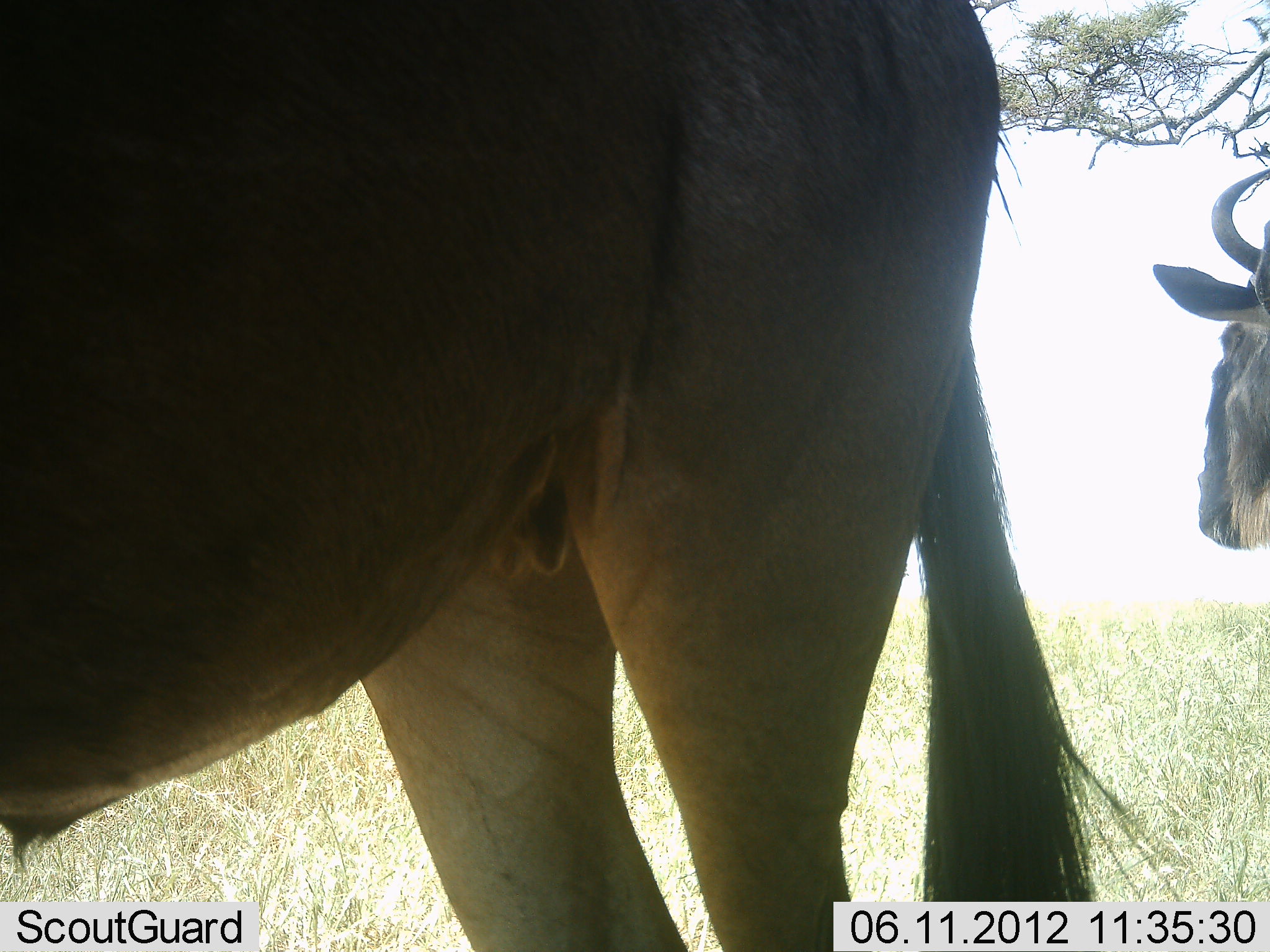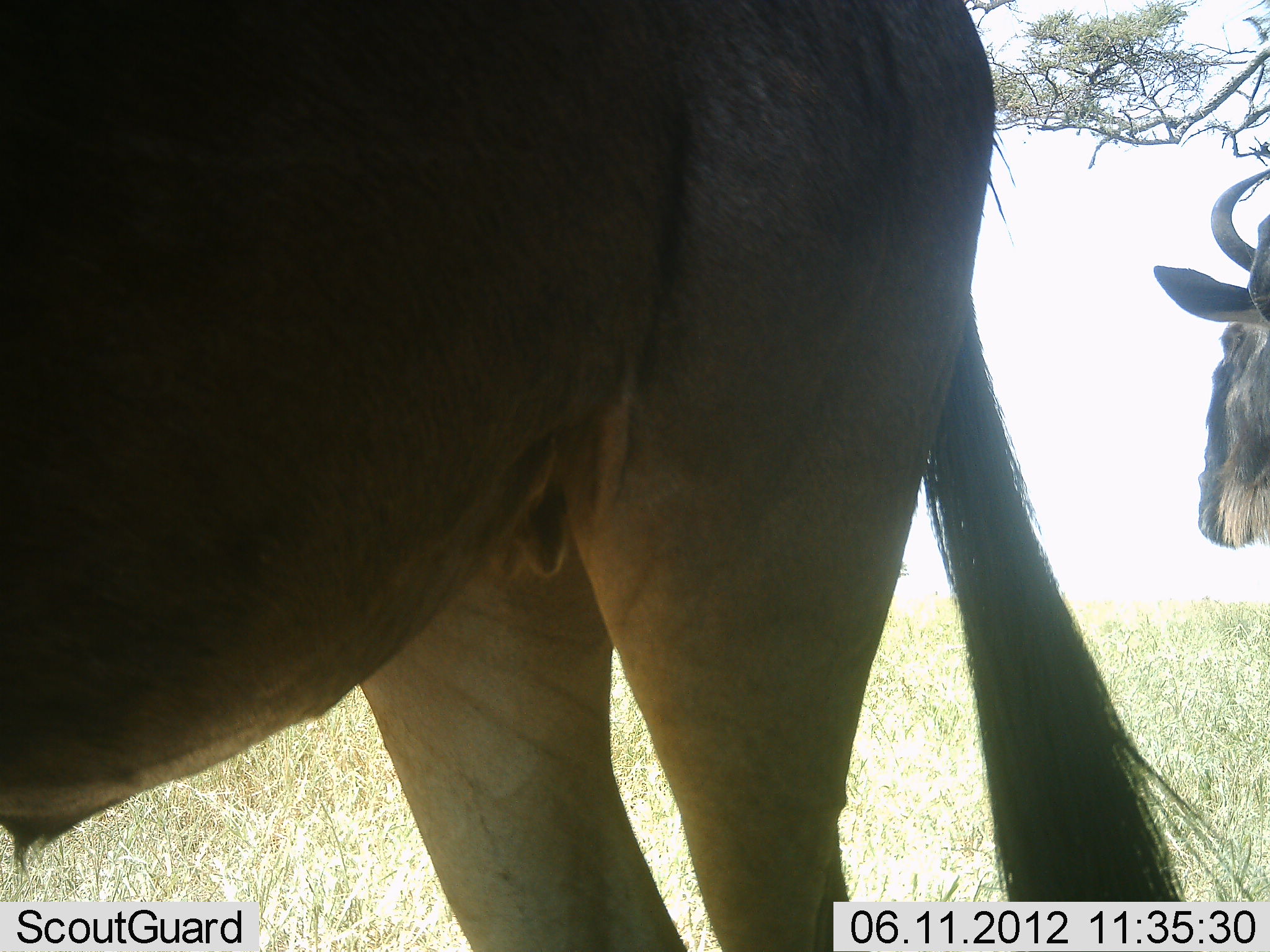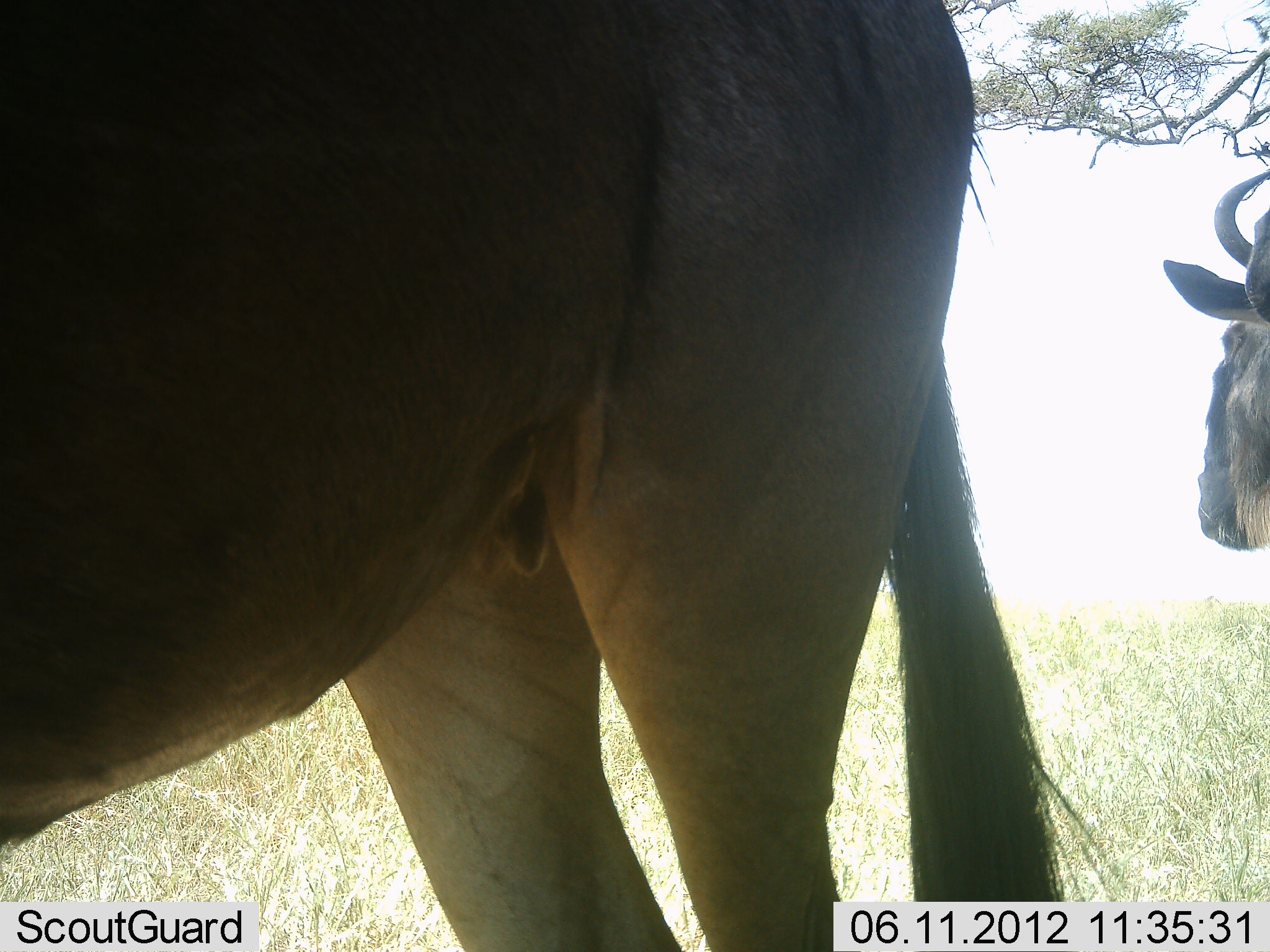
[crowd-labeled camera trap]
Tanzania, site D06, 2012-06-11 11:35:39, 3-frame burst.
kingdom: Animalia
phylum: Chordata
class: Mammalia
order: Artiodactyla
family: Bovidae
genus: Connochaetes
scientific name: Connochaetes taurinus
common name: blue wildebeest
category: wildebeest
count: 2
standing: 90%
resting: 0%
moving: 0%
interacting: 0%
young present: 0%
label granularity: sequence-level